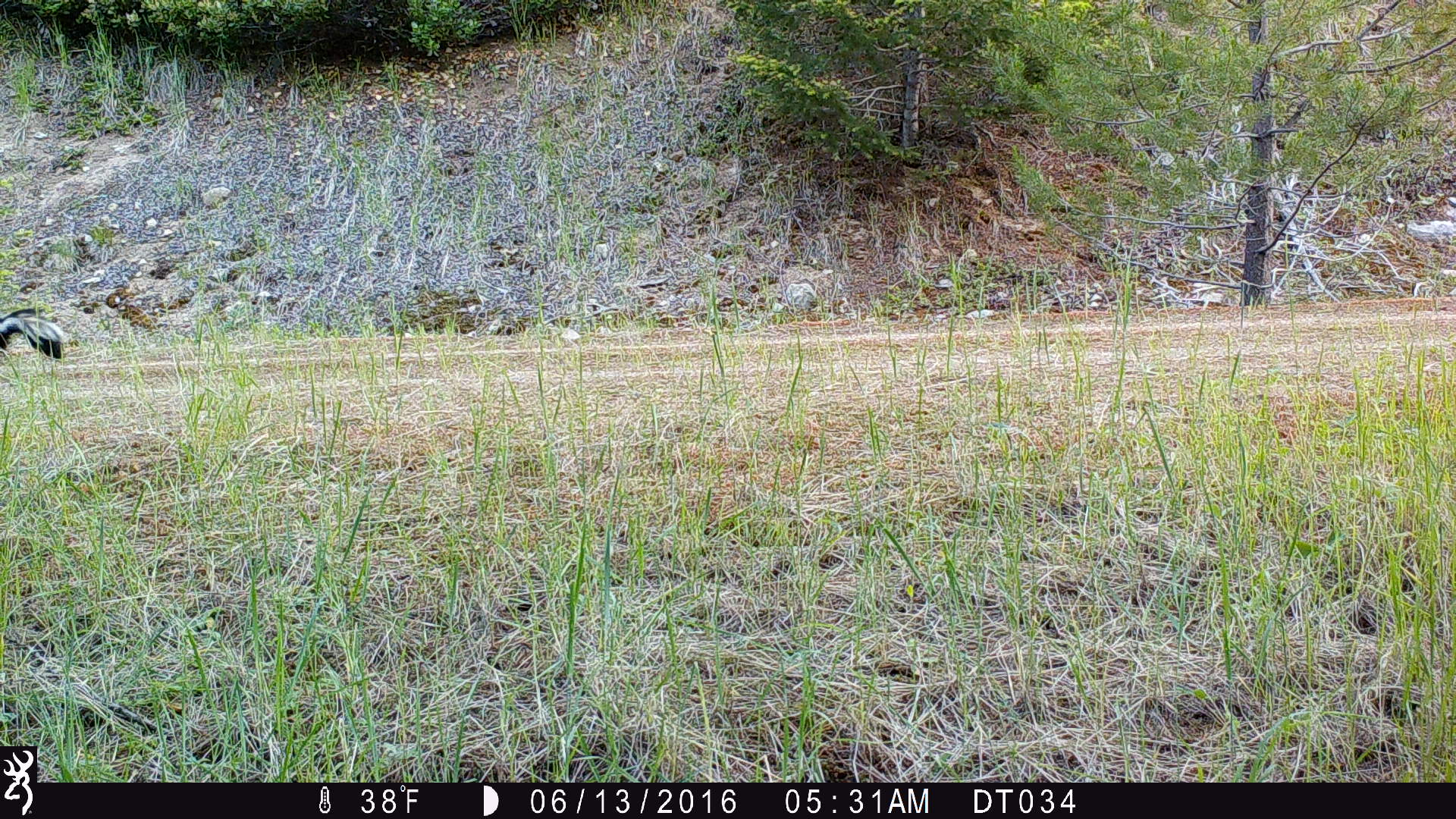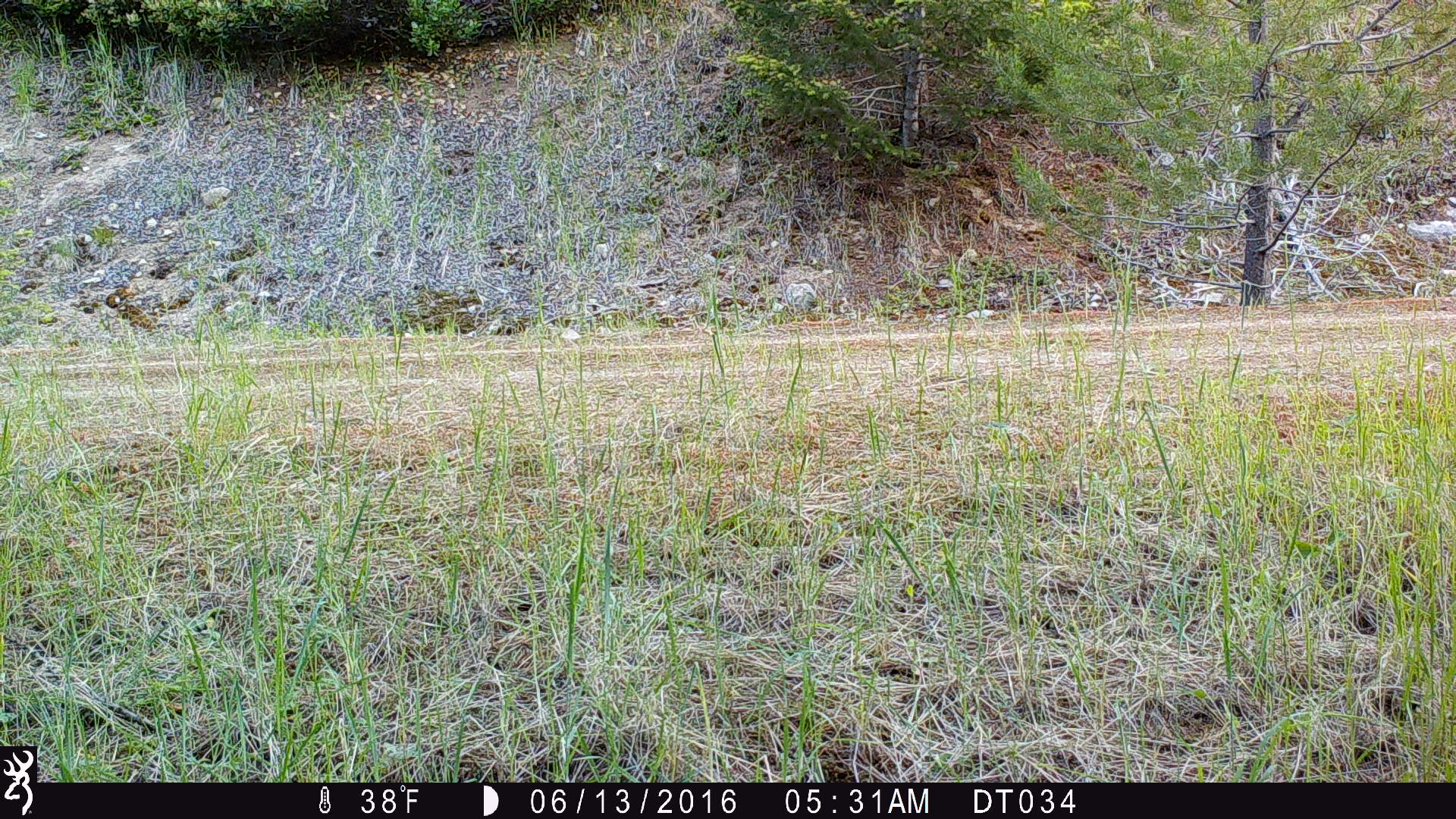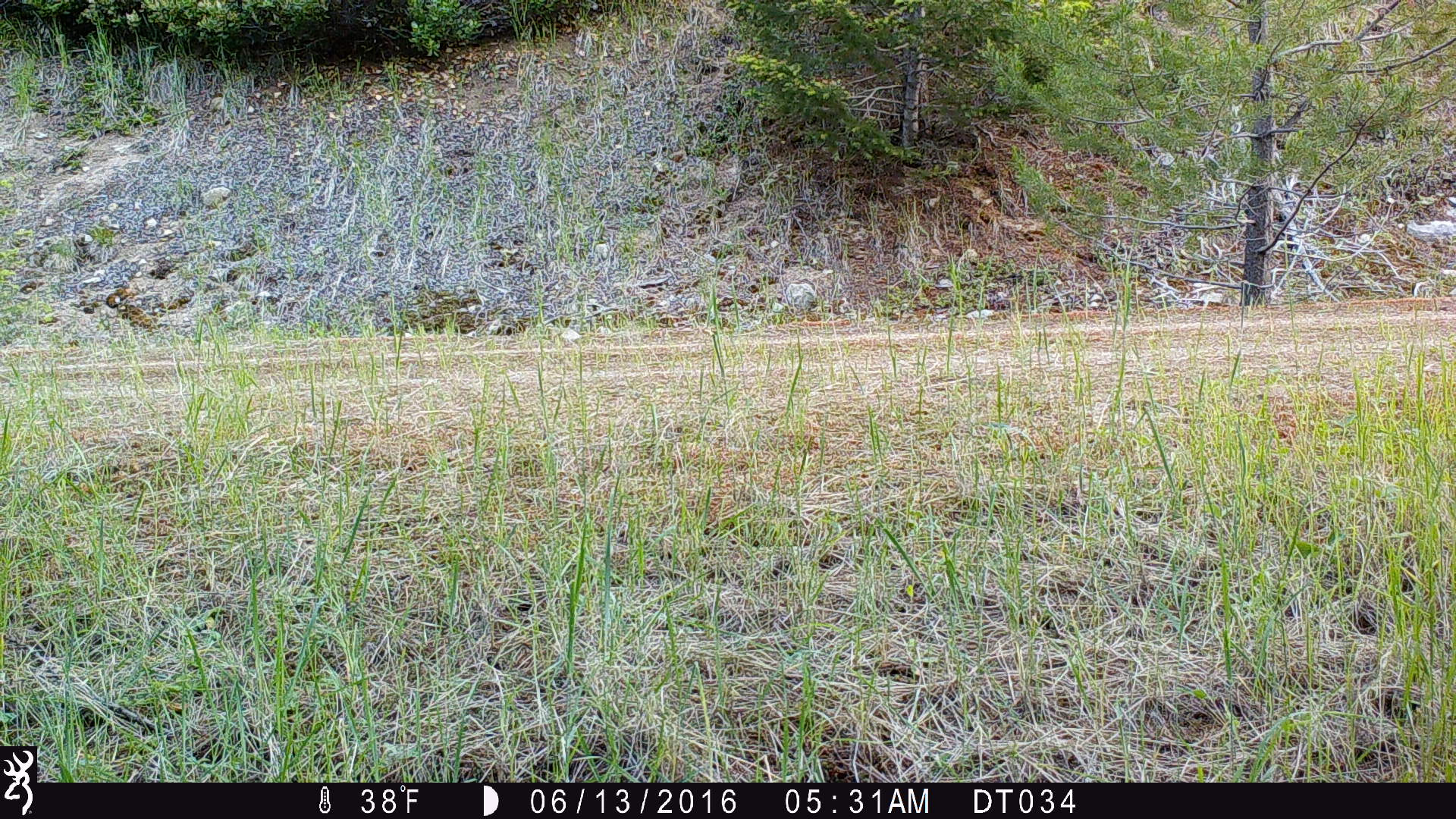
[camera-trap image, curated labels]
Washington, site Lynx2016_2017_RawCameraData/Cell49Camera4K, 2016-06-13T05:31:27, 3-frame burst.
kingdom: Animalia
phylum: Chordata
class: Mammalia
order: Carnivora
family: Mephitidae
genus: Mephitis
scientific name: Mephitis mephitis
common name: striped skunk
Mephitis mephitis (striped skunk). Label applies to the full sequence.